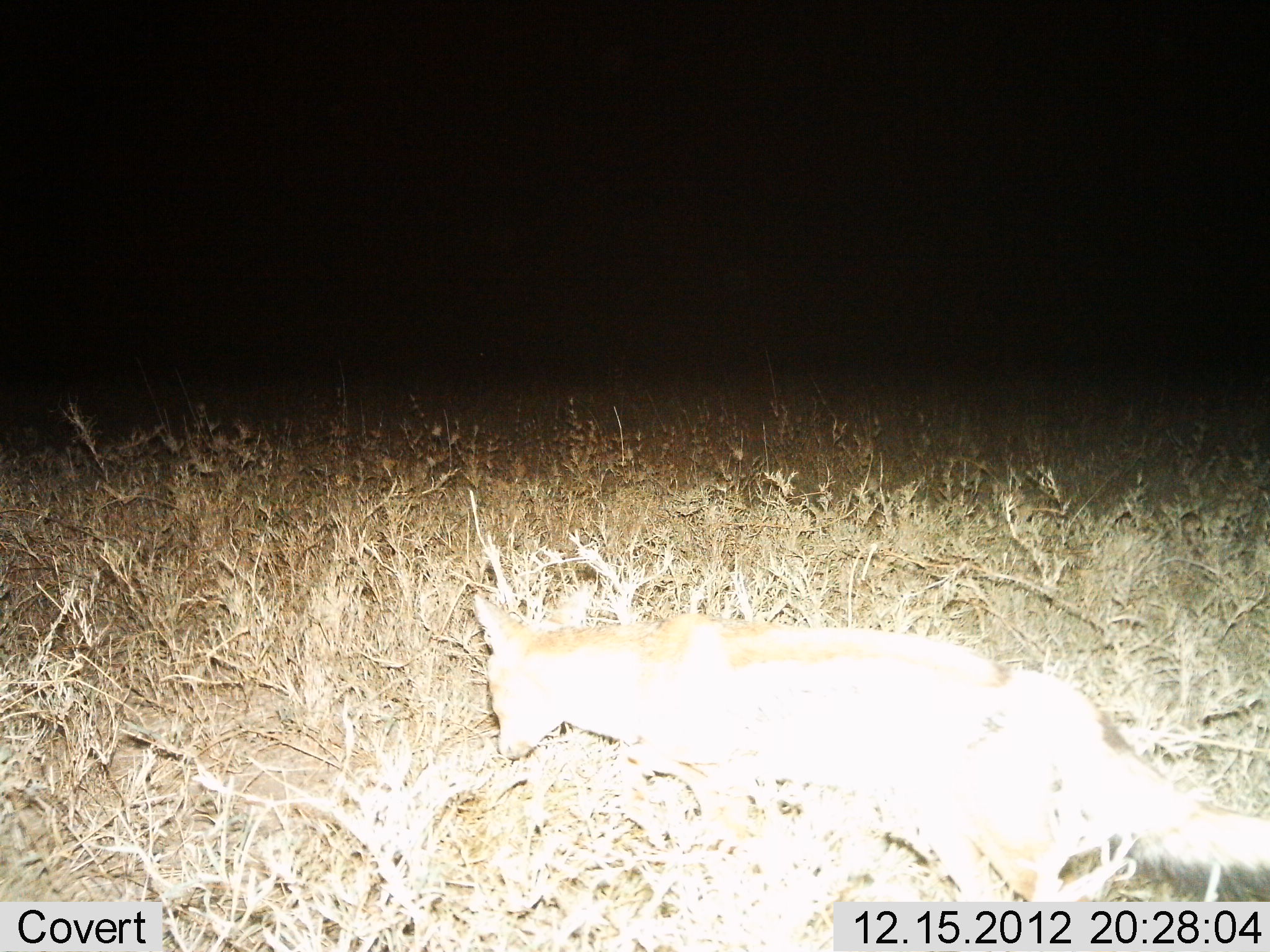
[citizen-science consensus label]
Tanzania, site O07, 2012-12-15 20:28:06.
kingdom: Animalia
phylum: Chordata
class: Mammalia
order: Carnivora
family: Canidae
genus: Otocyon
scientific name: Otocyon megalotis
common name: bat-eared fox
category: batearedfox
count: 1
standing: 30%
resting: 0%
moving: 60%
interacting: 0%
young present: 0%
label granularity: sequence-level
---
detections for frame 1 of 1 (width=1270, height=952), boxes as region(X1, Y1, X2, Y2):
animal: region(462, 583, 1270, 900)